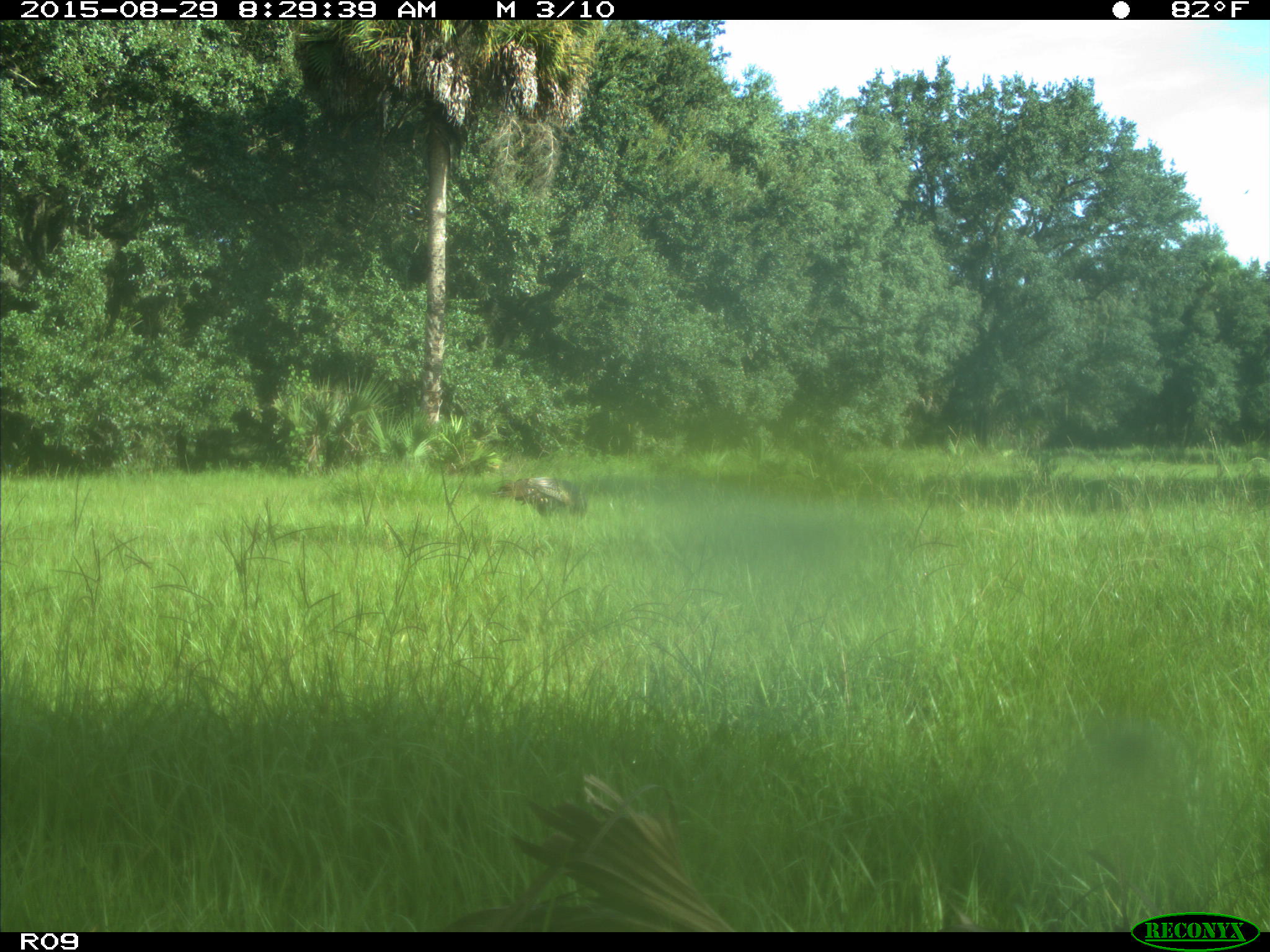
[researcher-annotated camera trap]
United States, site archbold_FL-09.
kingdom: Animalia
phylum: Chordata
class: Aves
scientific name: Aves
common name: birds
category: unidentified bird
Unidentified bird (birds) (Aves).